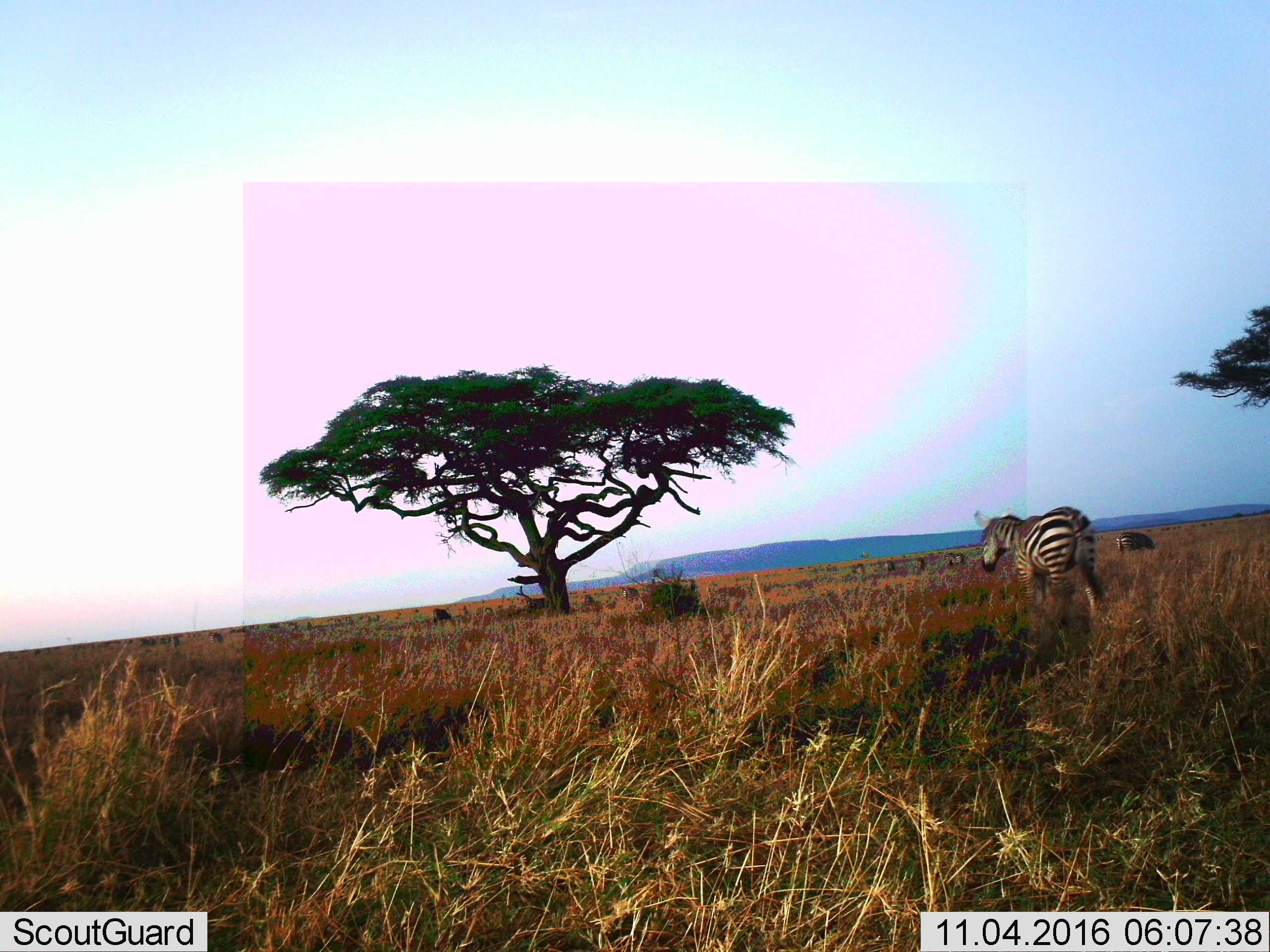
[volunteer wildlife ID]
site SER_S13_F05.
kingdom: Animalia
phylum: Chordata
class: Mammalia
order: Perissodactyla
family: Equidae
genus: Equus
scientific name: Equus quagga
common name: plains zebra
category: zebraplains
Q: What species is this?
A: Zebraplains (plains zebra) (Equus quagga).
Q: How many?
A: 2.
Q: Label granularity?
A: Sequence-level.